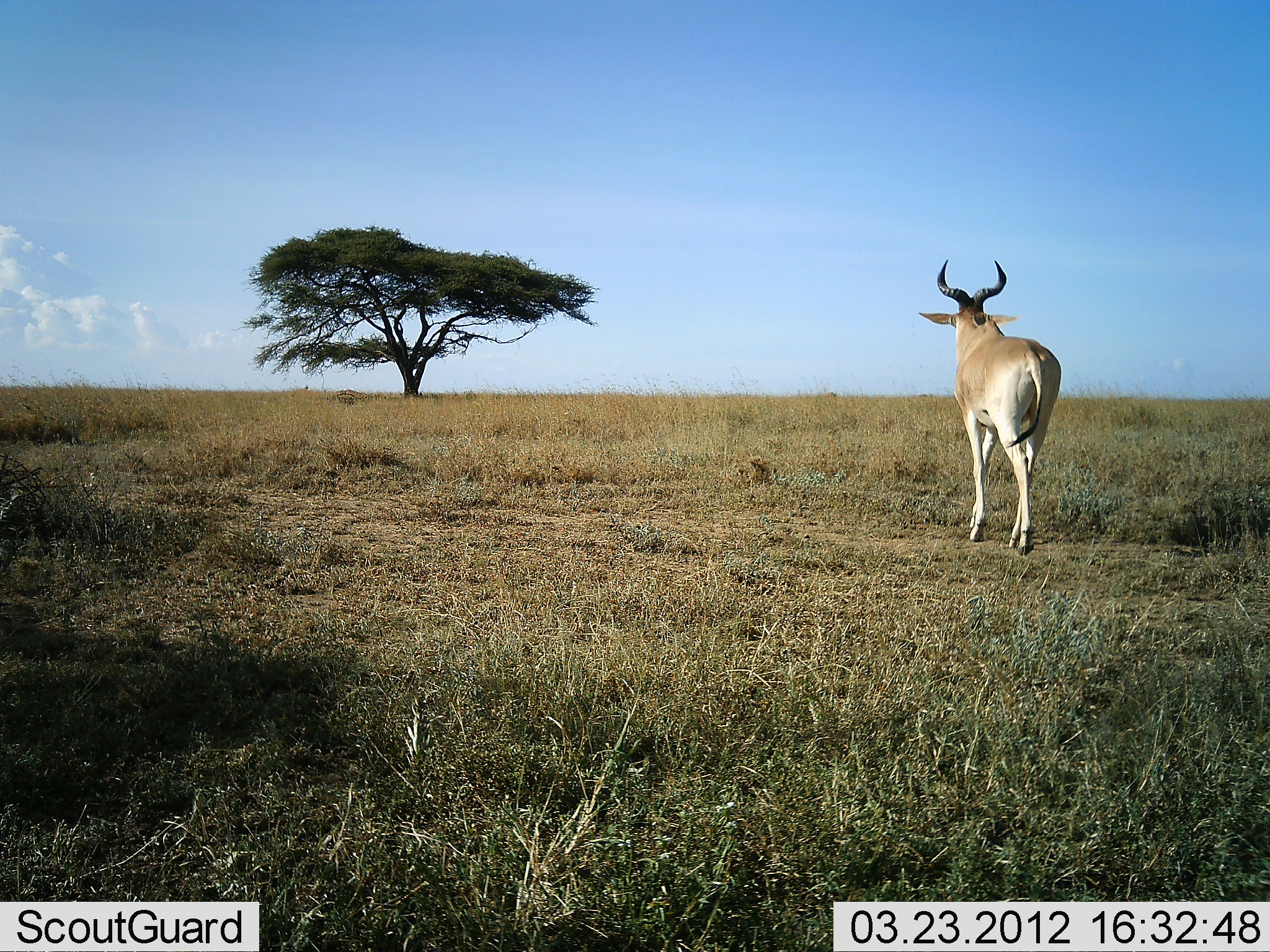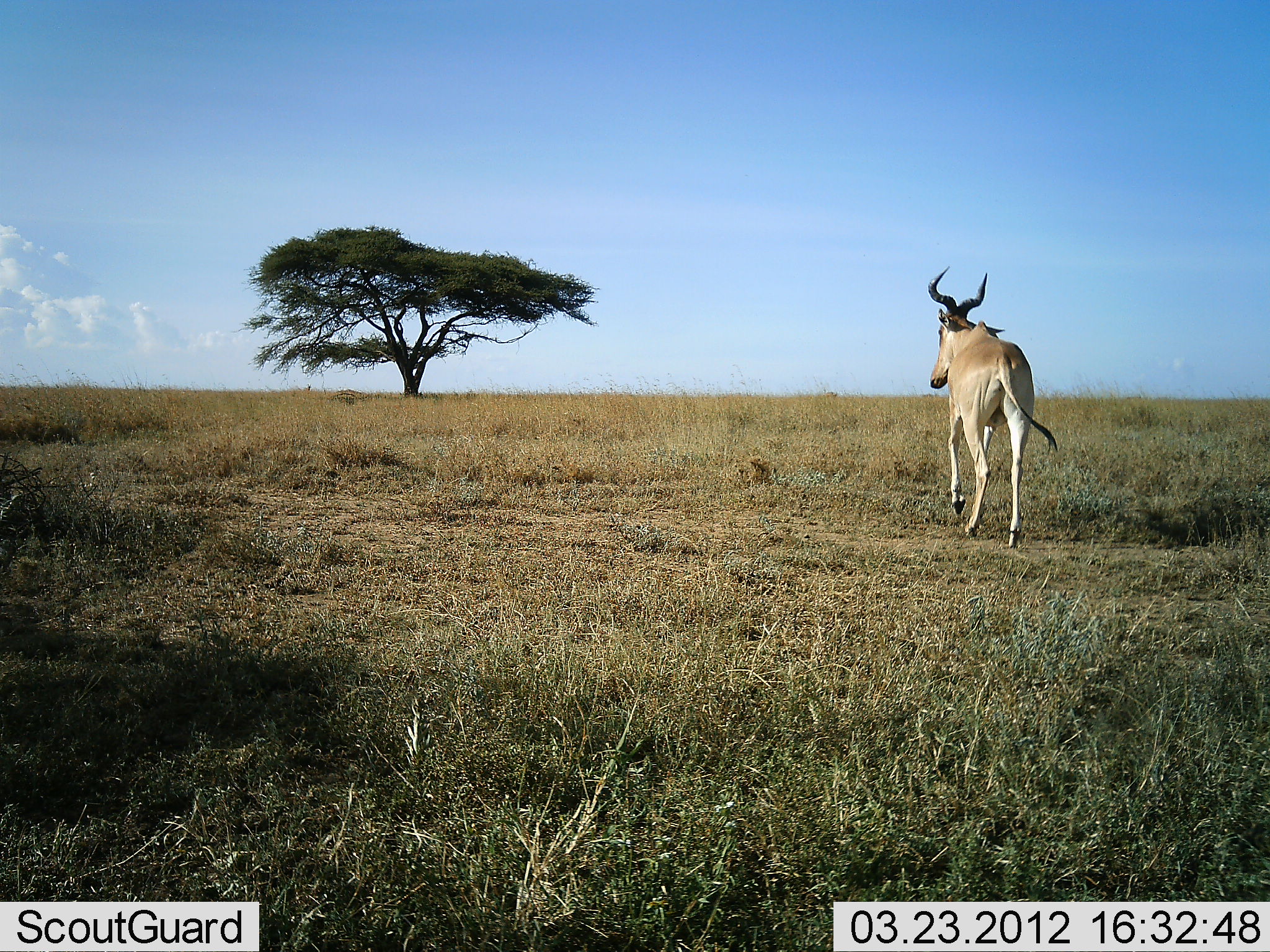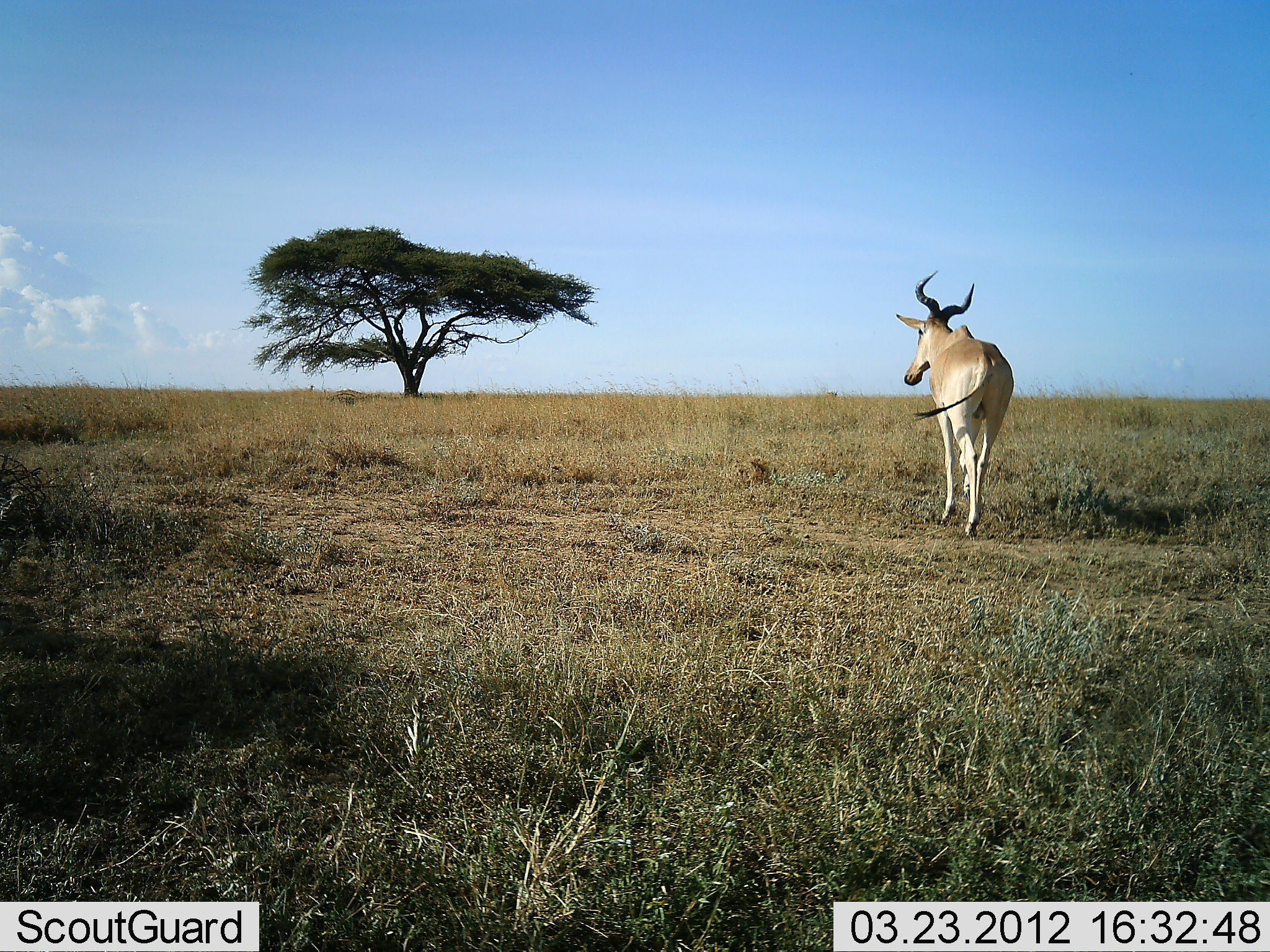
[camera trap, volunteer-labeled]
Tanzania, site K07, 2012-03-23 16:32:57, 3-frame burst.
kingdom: Animalia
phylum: Chordata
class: Mammalia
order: Artiodactyla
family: Bovidae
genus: Alcelaphus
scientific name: Alcelaphus buselaphus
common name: hartebeest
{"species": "hartebeest (Alcelaphus buselaphus)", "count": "1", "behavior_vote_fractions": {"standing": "5%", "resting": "0%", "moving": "95%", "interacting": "0%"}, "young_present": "0%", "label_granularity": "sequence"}